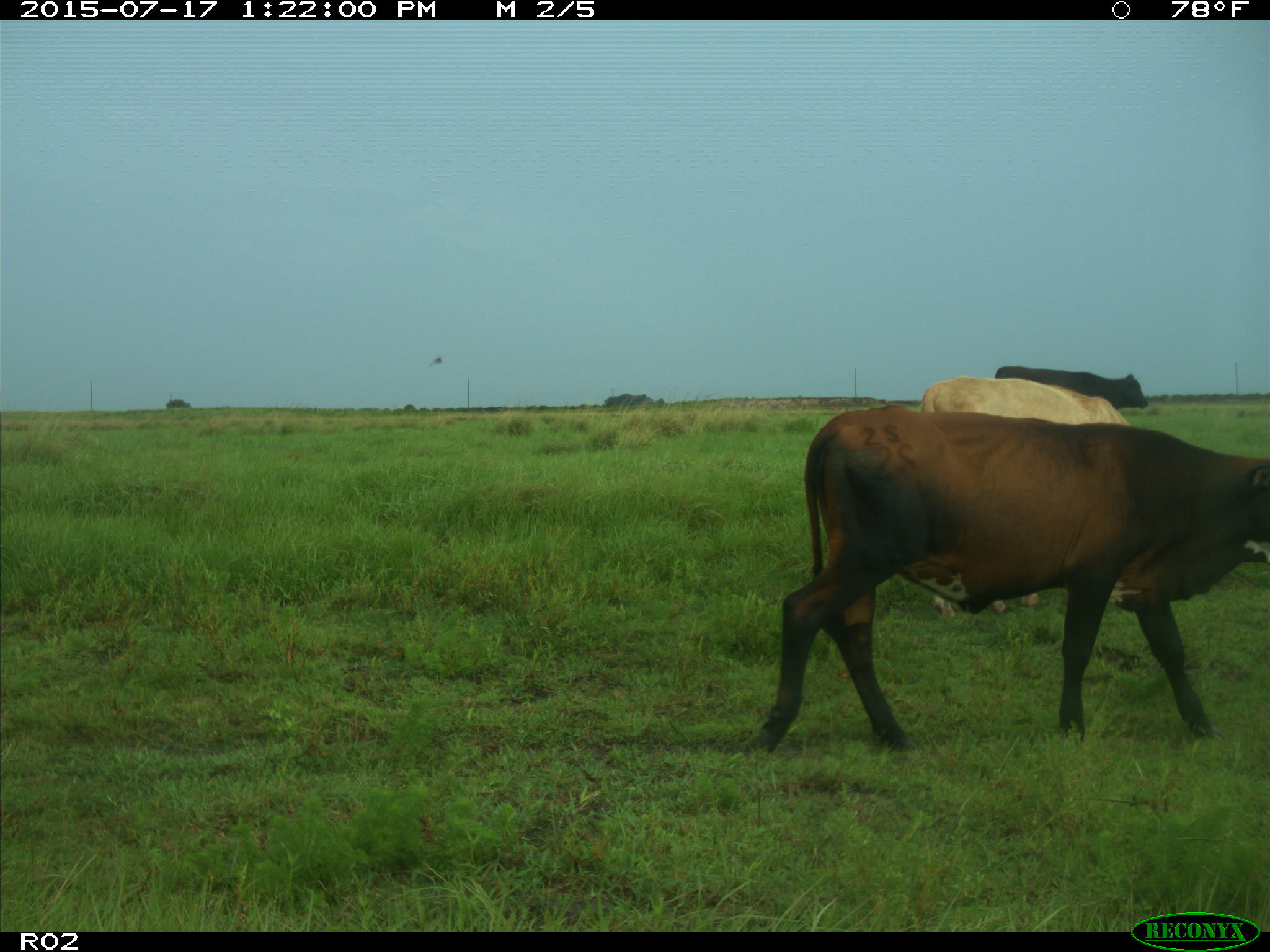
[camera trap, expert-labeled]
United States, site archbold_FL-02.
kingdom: Animalia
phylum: Chordata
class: Mammalia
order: Artiodactyla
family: Bovidae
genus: Bos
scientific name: Bos taurus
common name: domestic cow